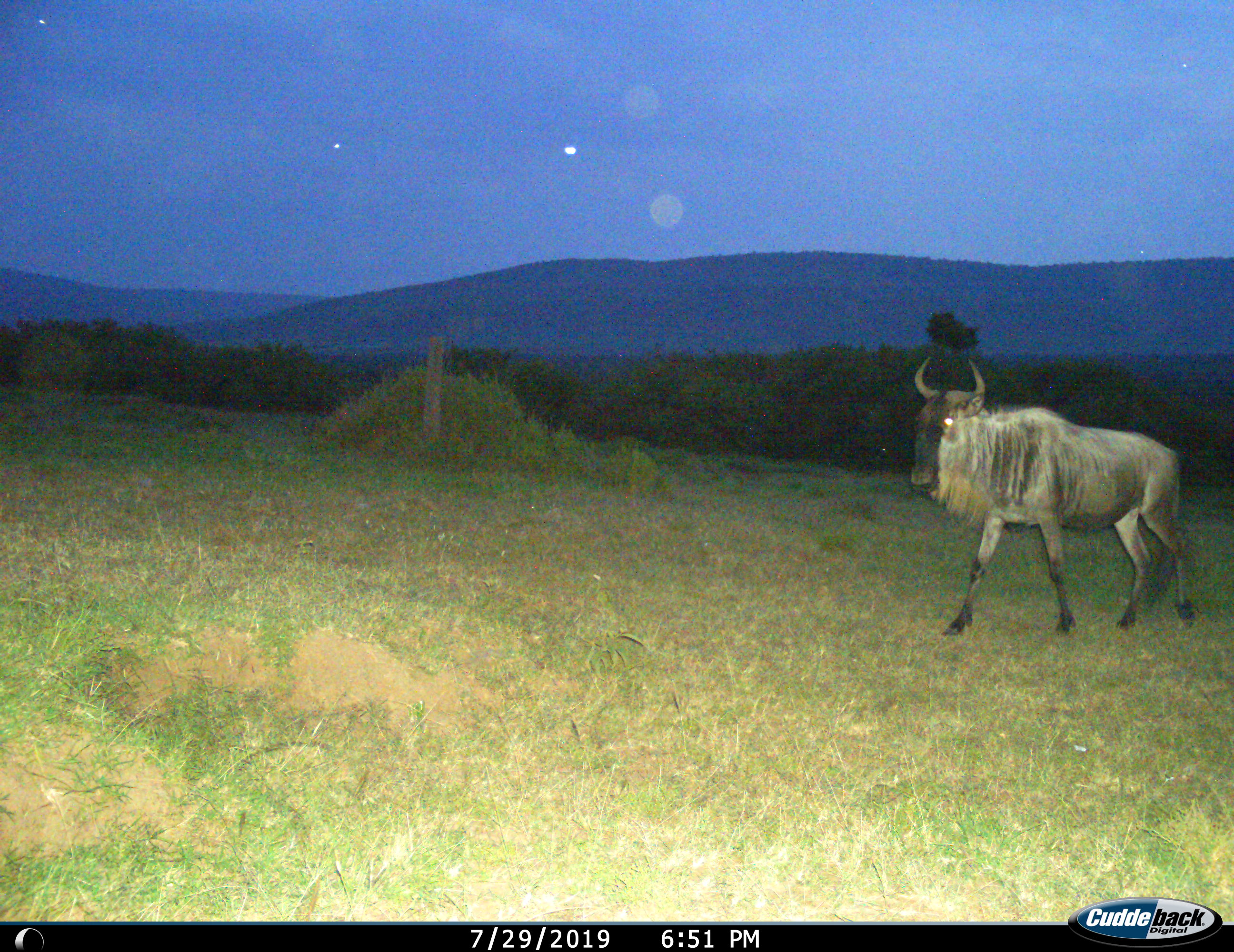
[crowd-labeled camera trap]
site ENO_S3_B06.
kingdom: Animalia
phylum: Chordata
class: Mammalia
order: Artiodactyla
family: Bovidae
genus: Connochaetes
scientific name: Connochaetes taurinus taurinus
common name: blue wildebeest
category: wildebeestblue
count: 1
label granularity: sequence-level